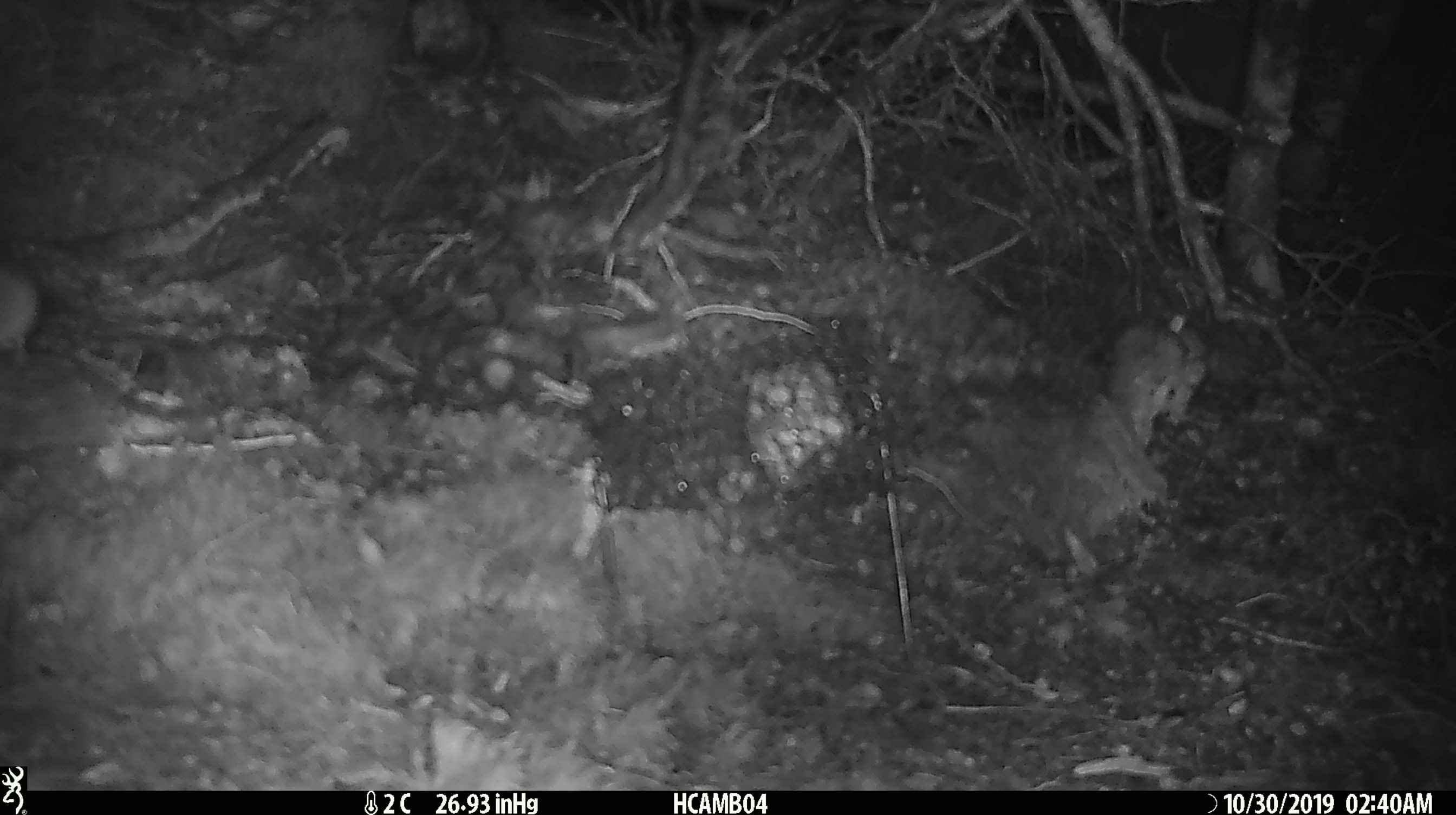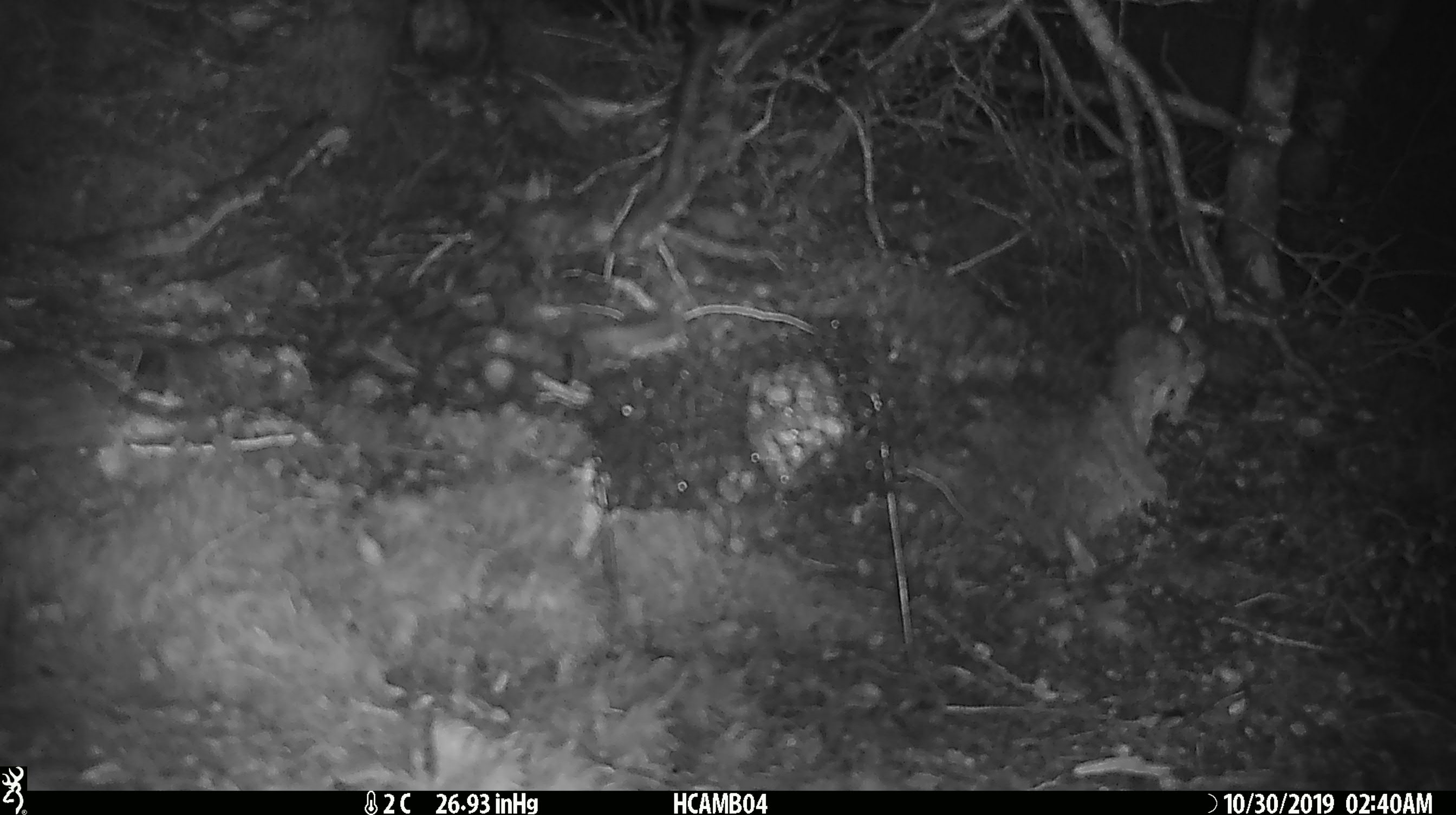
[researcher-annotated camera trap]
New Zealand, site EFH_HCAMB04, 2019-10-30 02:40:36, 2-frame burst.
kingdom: Animalia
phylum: Chordata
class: Mammalia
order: Rodentia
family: Muridae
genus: Mus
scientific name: Mus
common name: mouse